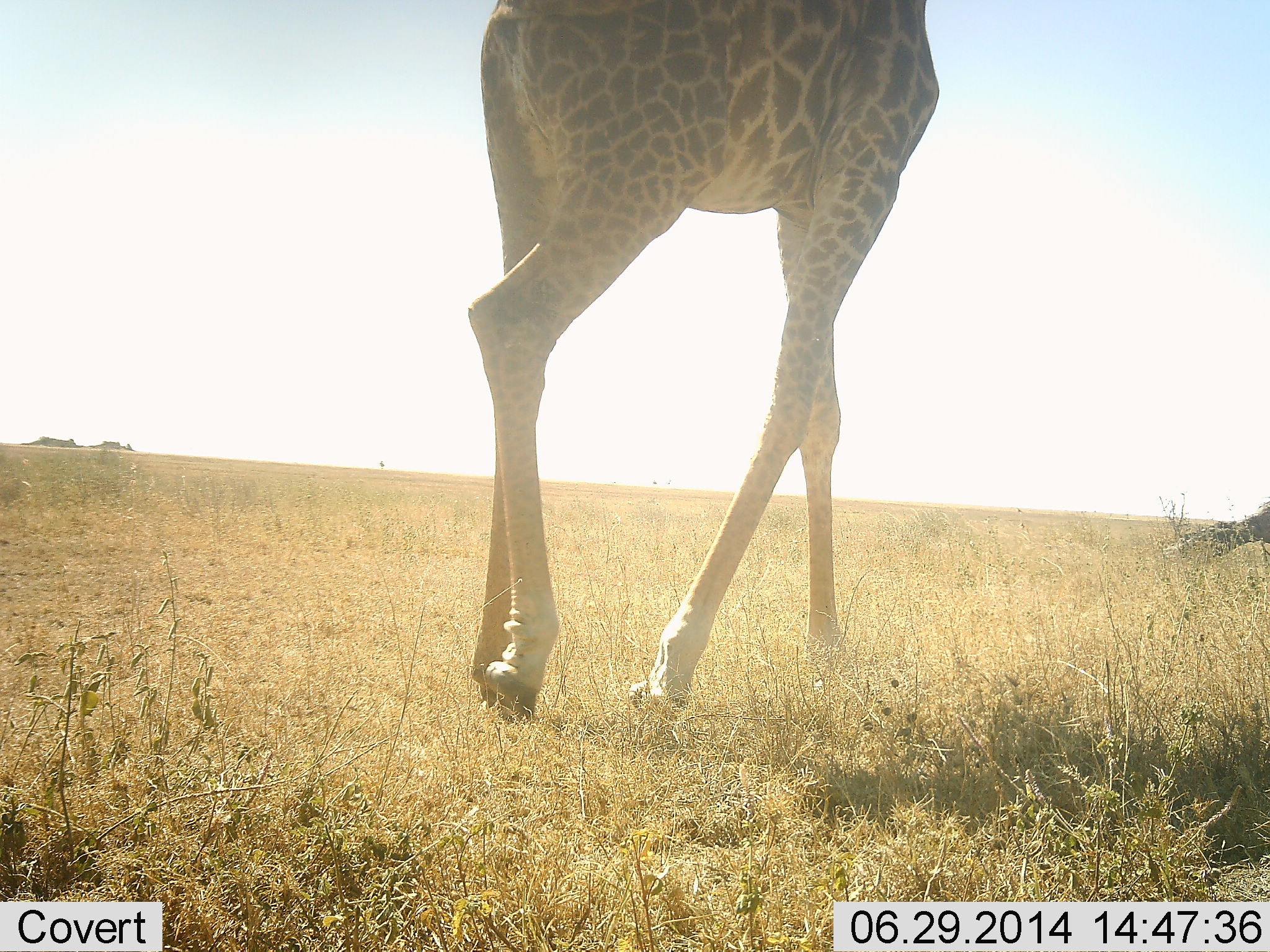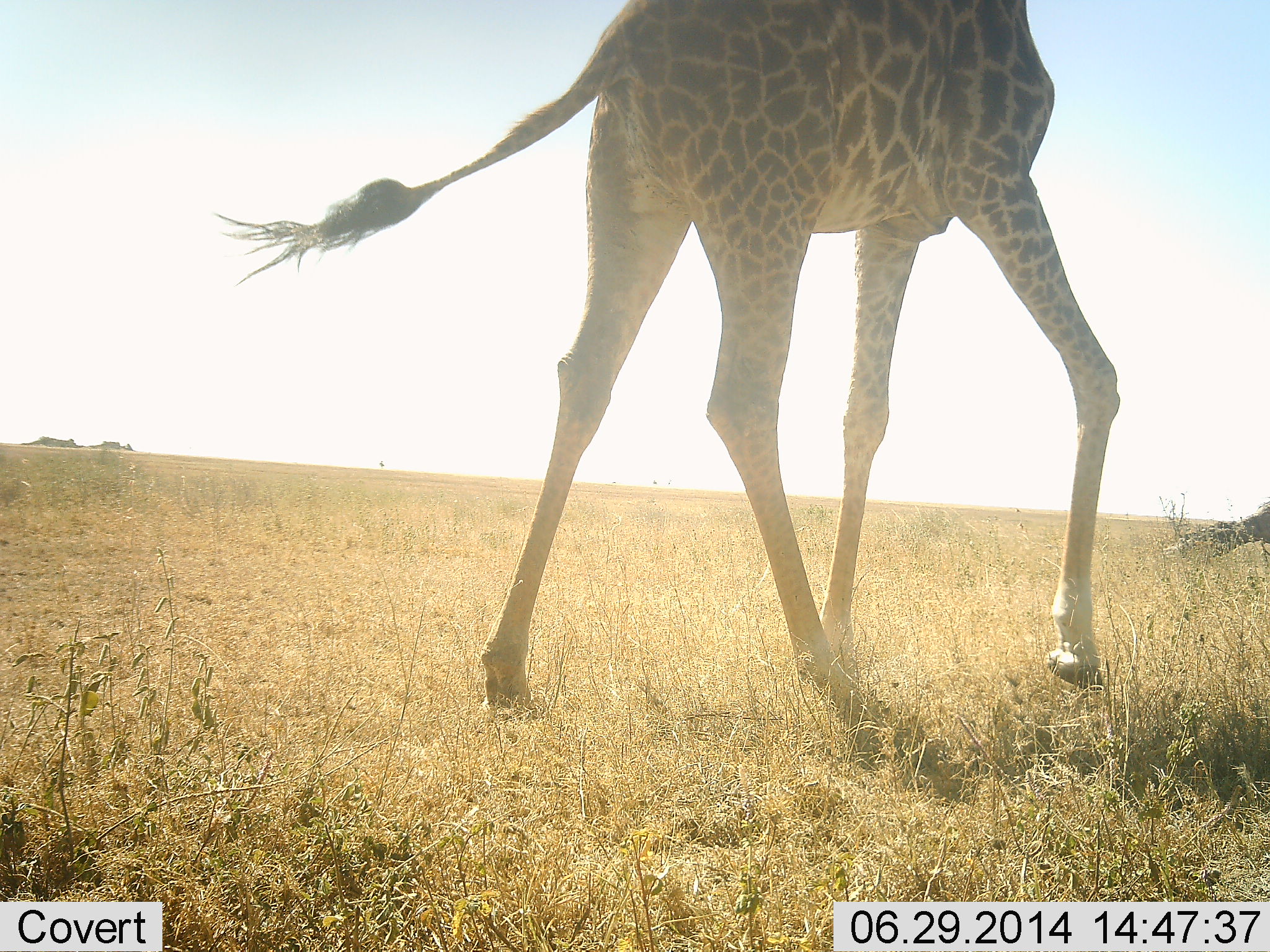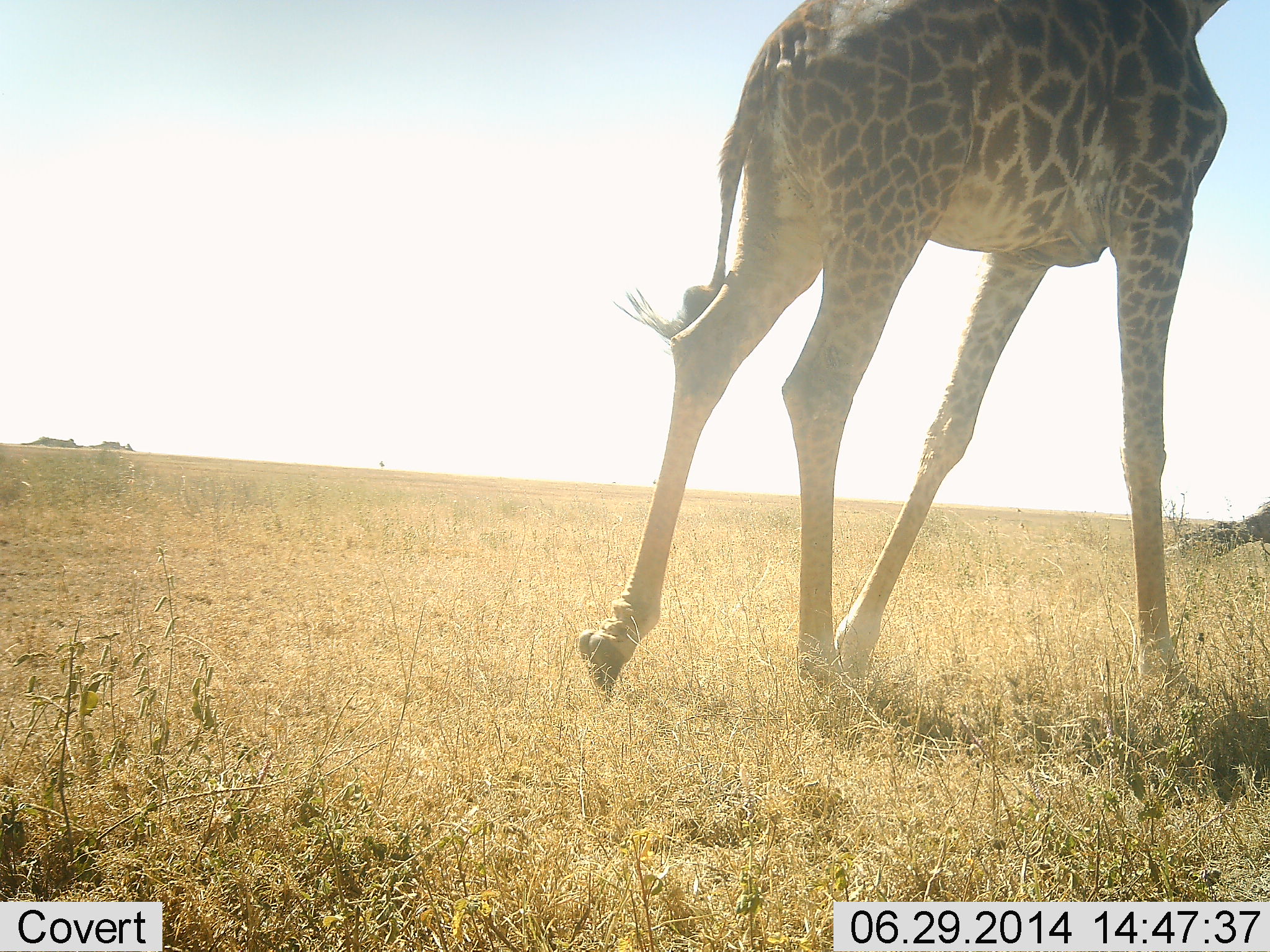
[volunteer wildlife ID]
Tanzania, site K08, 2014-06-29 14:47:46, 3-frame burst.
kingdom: Animalia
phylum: Chordata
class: Mammalia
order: Artiodactyla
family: Giraffidae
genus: Giraffa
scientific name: Giraffa camelopardalis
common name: giraffe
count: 1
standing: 0%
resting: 0%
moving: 100%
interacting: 0%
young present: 0%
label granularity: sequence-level